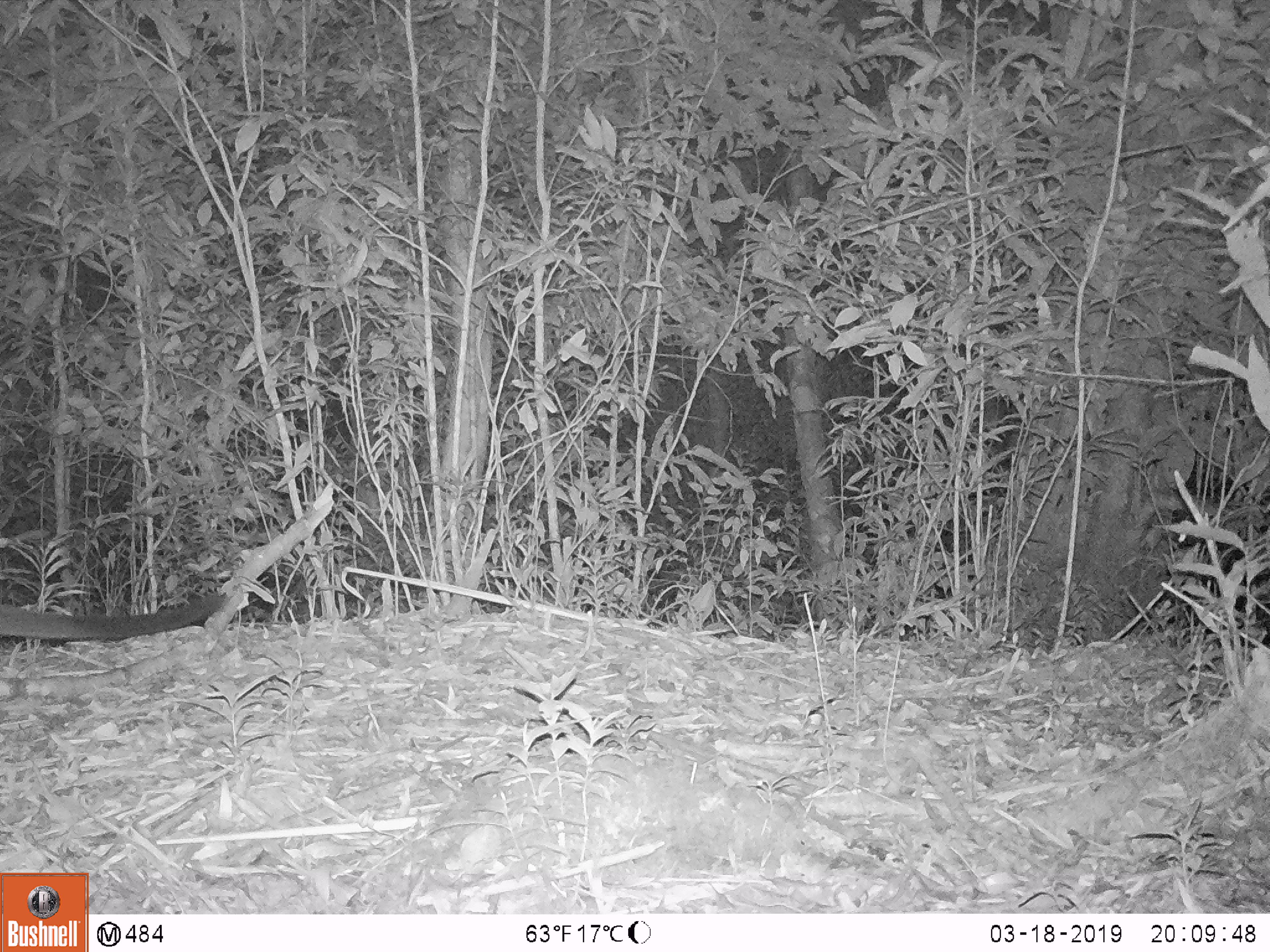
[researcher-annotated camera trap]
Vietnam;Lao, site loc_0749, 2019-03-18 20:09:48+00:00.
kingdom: Animalia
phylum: Chordata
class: Mammalia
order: Carnivora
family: Viverridae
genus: Paguma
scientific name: Paguma larvata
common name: masked palm civet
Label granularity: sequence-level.